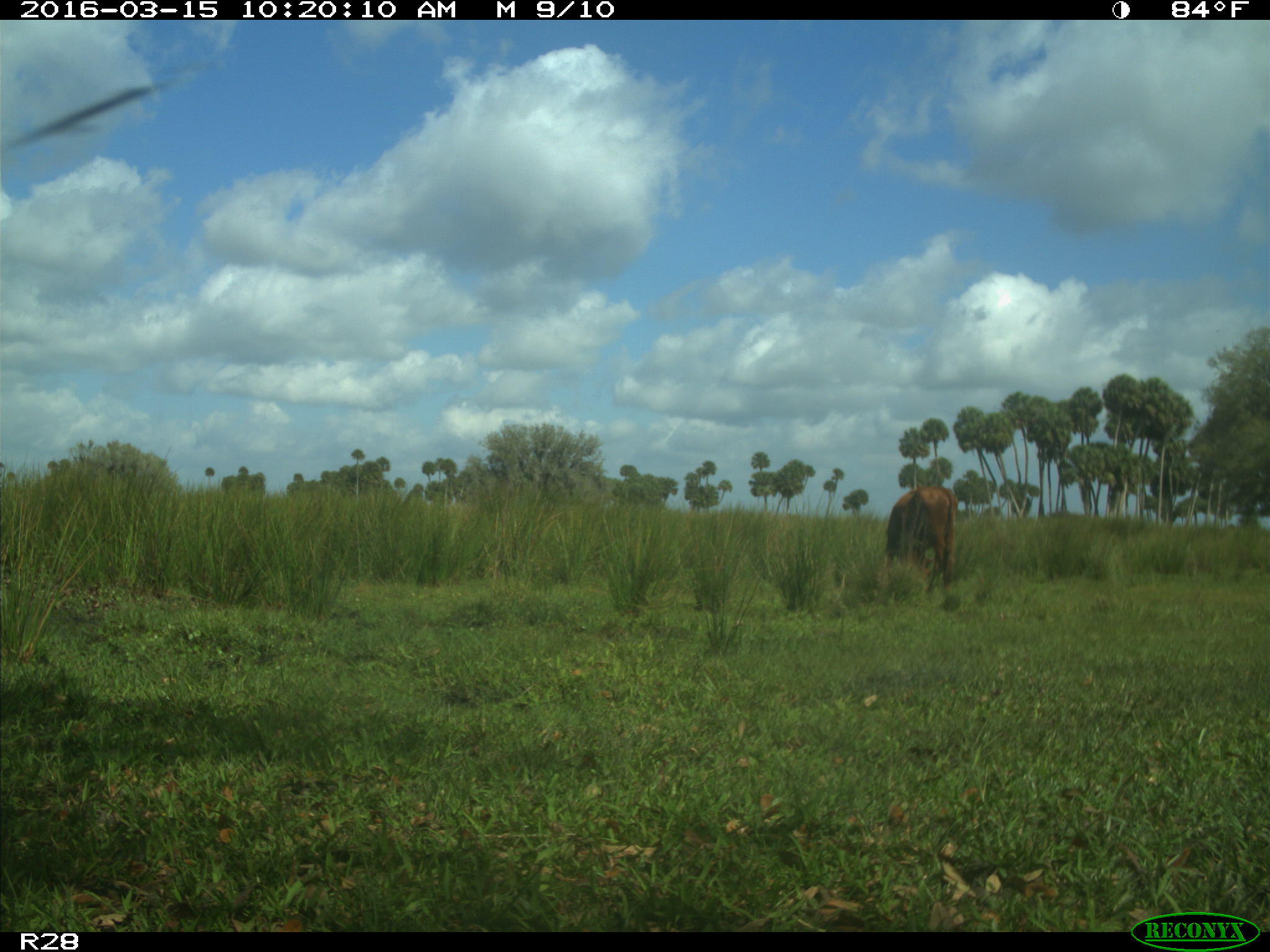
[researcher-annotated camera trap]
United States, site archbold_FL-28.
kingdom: Animalia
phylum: Chordata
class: Mammalia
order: Artiodactyla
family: Bovidae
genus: Bos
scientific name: Bos taurus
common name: domestic cow